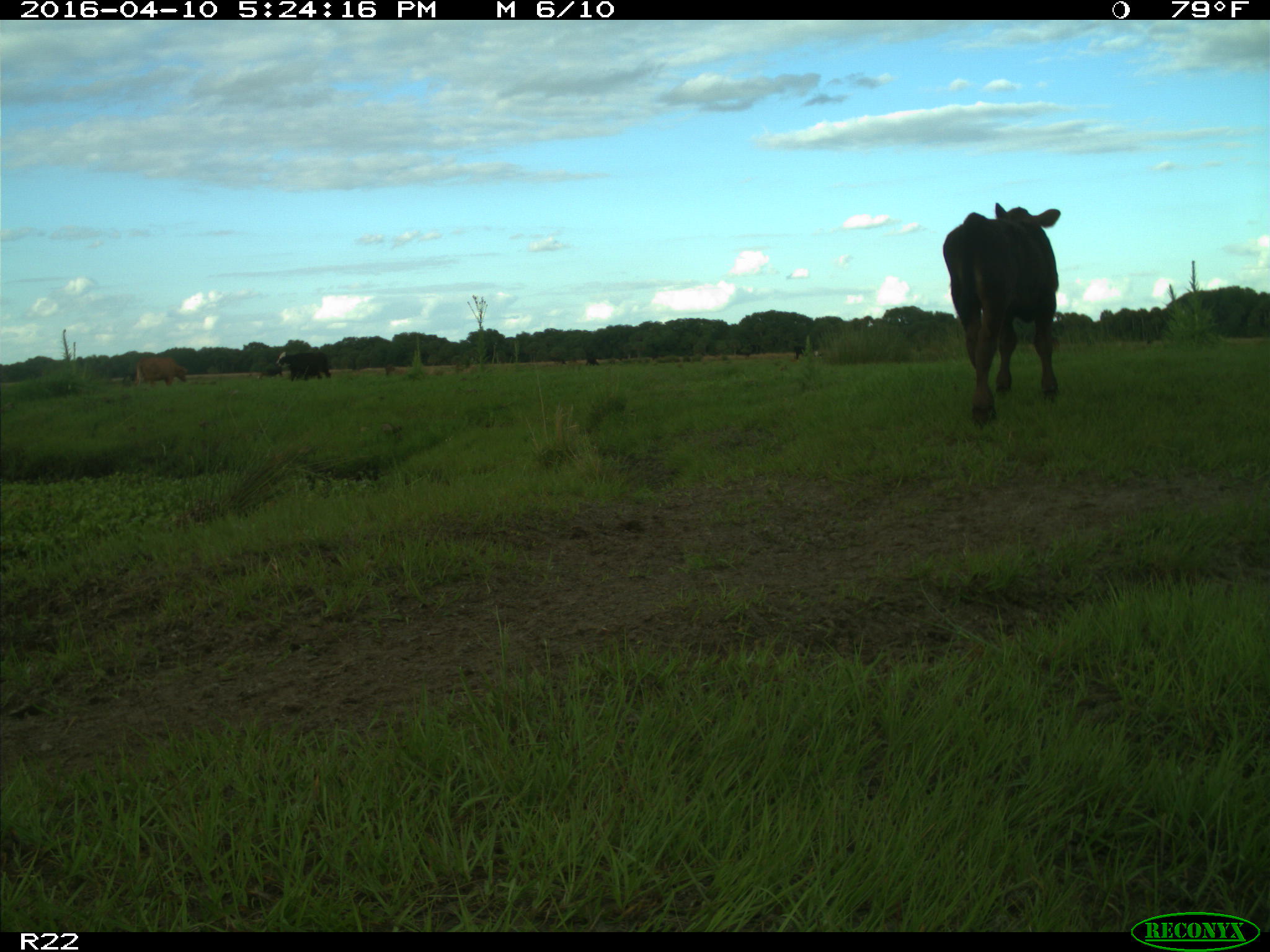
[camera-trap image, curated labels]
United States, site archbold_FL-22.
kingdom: Animalia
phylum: Chordata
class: Mammalia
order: Artiodactyla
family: Bovidae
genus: Bos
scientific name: Bos taurus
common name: domestic cow